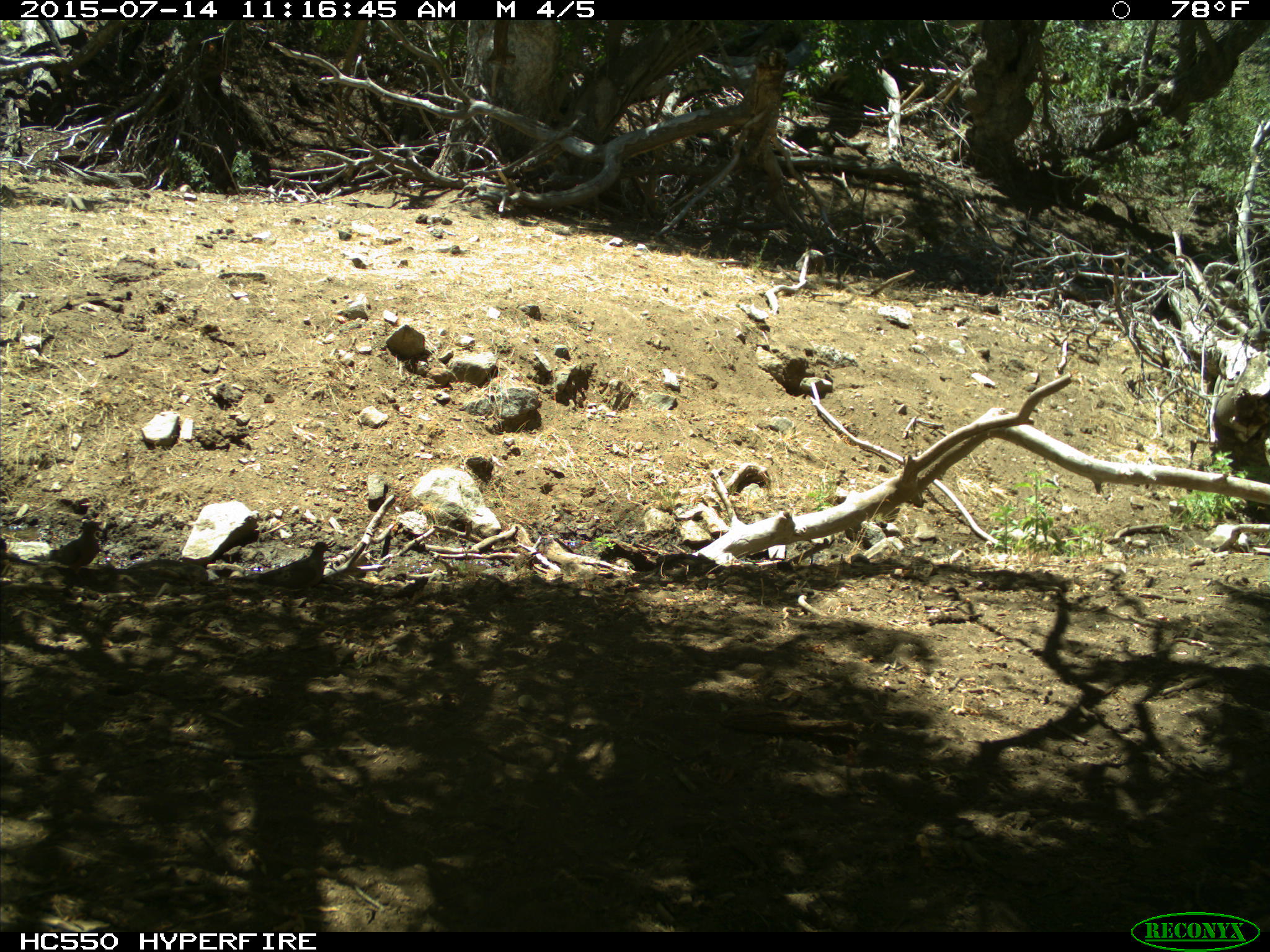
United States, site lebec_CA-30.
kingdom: Animalia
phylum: Chordata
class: Aves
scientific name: Aves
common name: birds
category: unidentified bird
Unidentified bird (birds) (Aves).